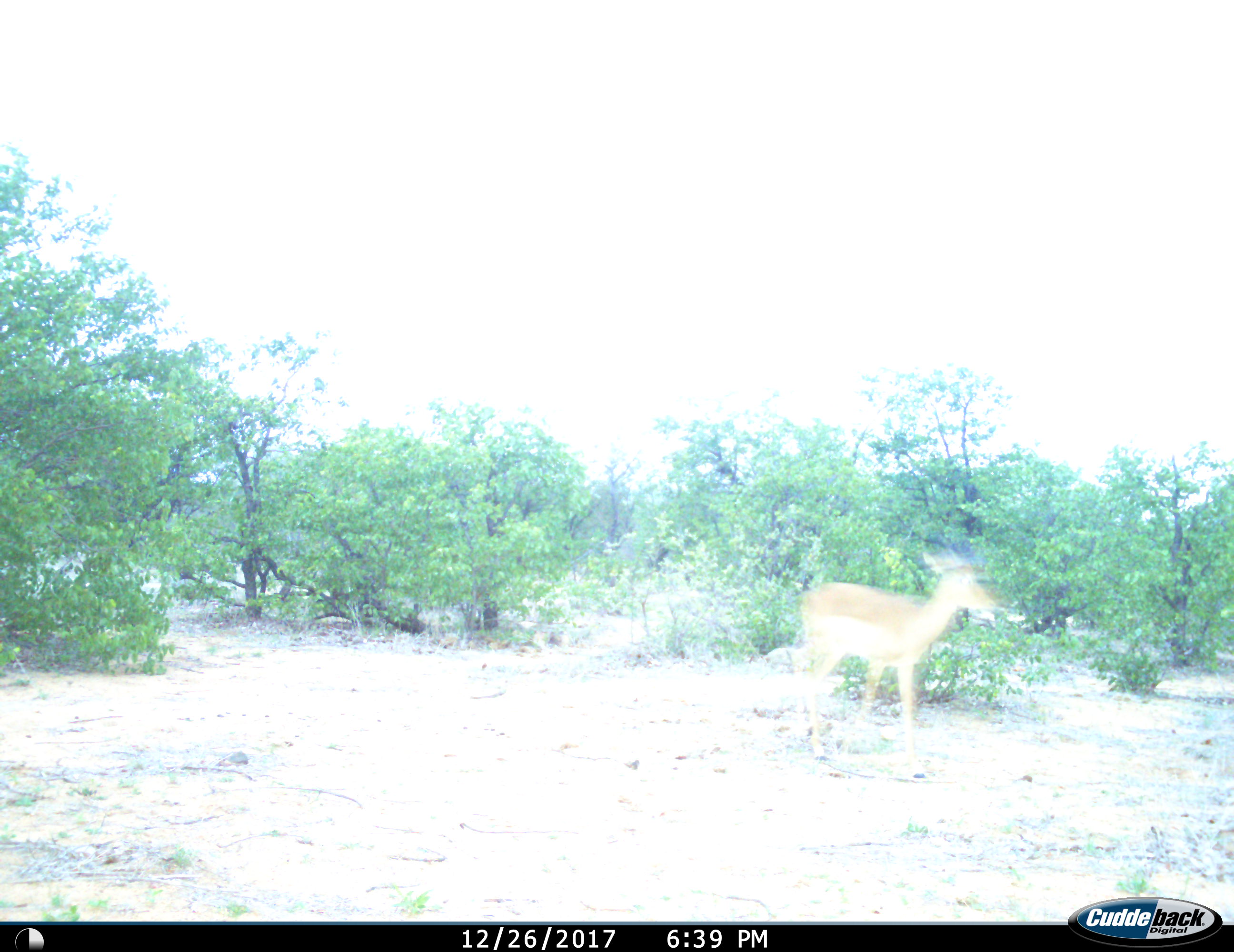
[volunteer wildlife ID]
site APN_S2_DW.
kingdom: Animalia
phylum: Chordata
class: Mammalia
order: Artiodactyla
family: Bovidae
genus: Aepyceros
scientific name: Aepyceros melampus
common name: impala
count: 1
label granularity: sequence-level